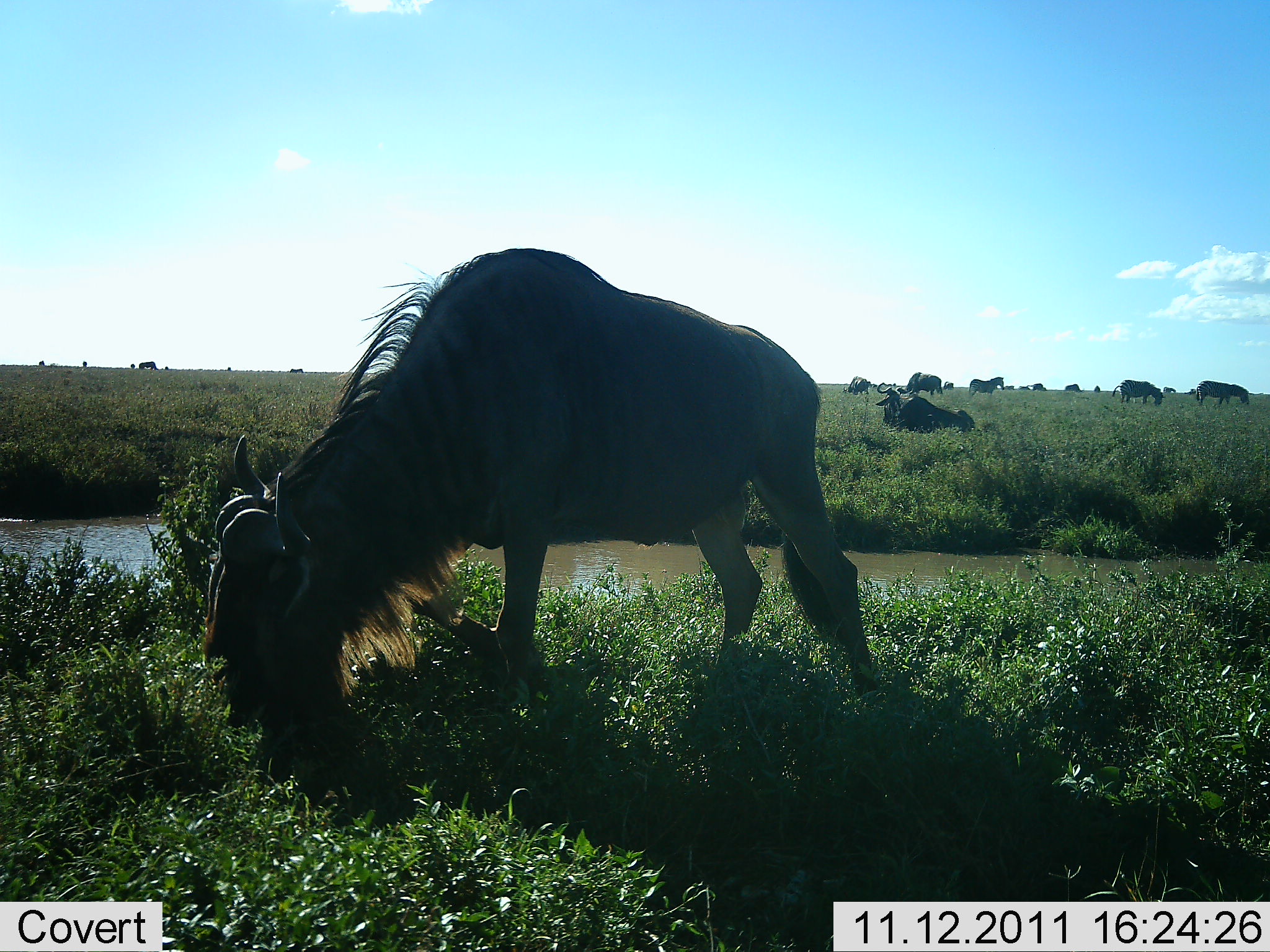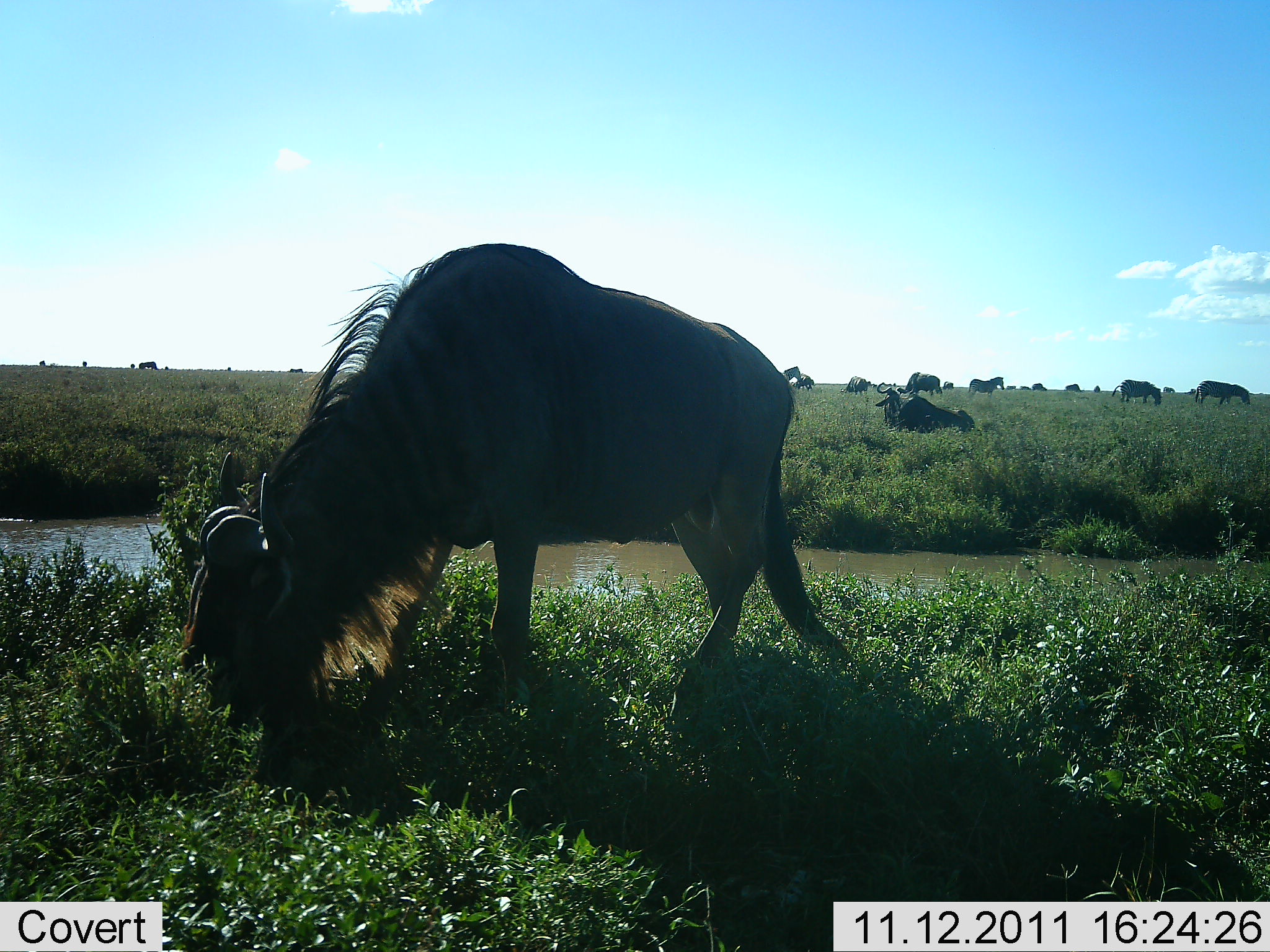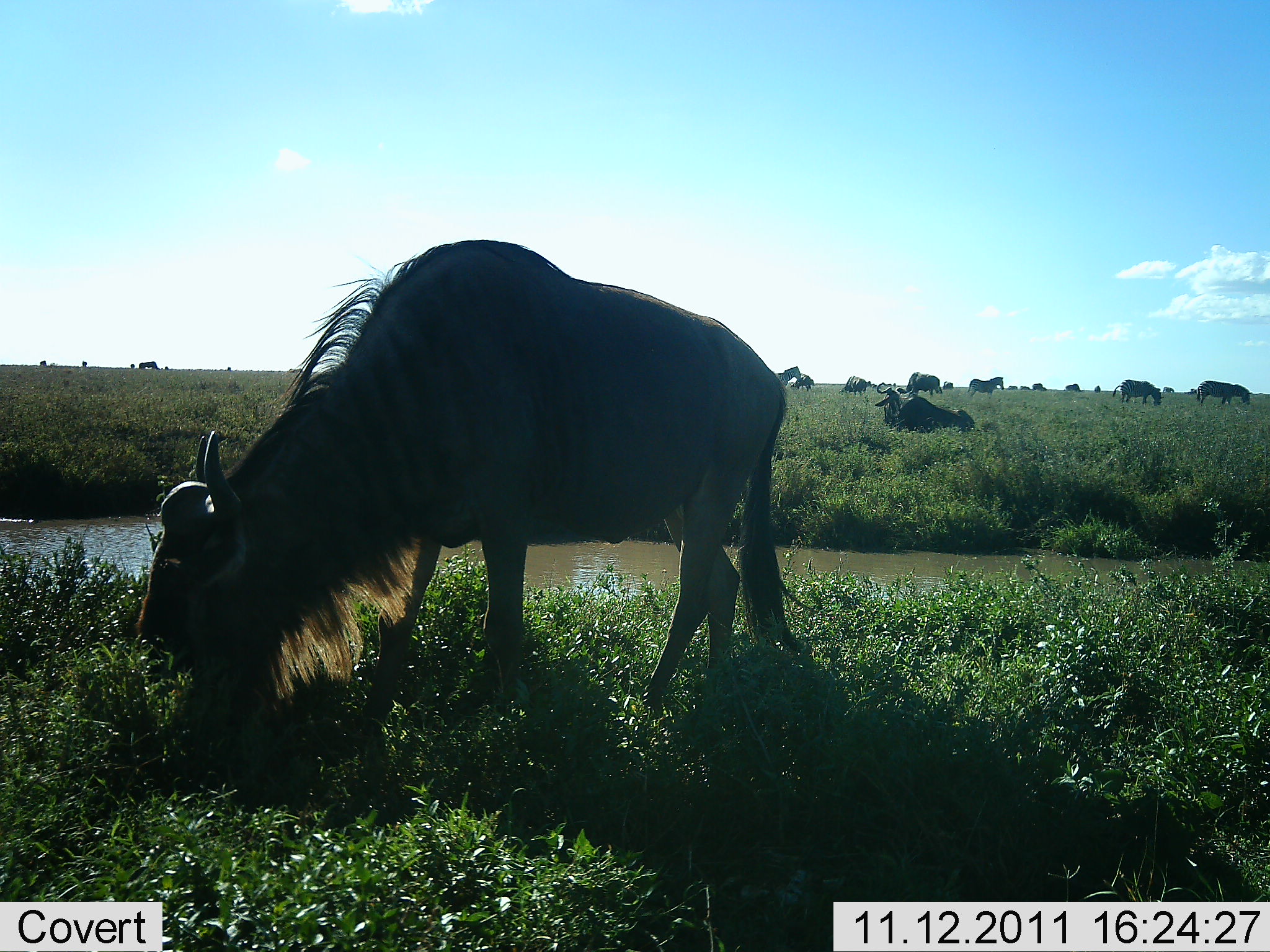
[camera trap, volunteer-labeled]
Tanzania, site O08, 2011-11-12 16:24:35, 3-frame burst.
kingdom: Animalia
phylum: Chordata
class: Mammalia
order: Artiodactyla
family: Bovidae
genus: Connochaetes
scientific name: Connochaetes taurinus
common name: blue wildebeest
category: wildebeest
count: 11-50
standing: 47%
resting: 20%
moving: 20%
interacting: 0%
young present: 0%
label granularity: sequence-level